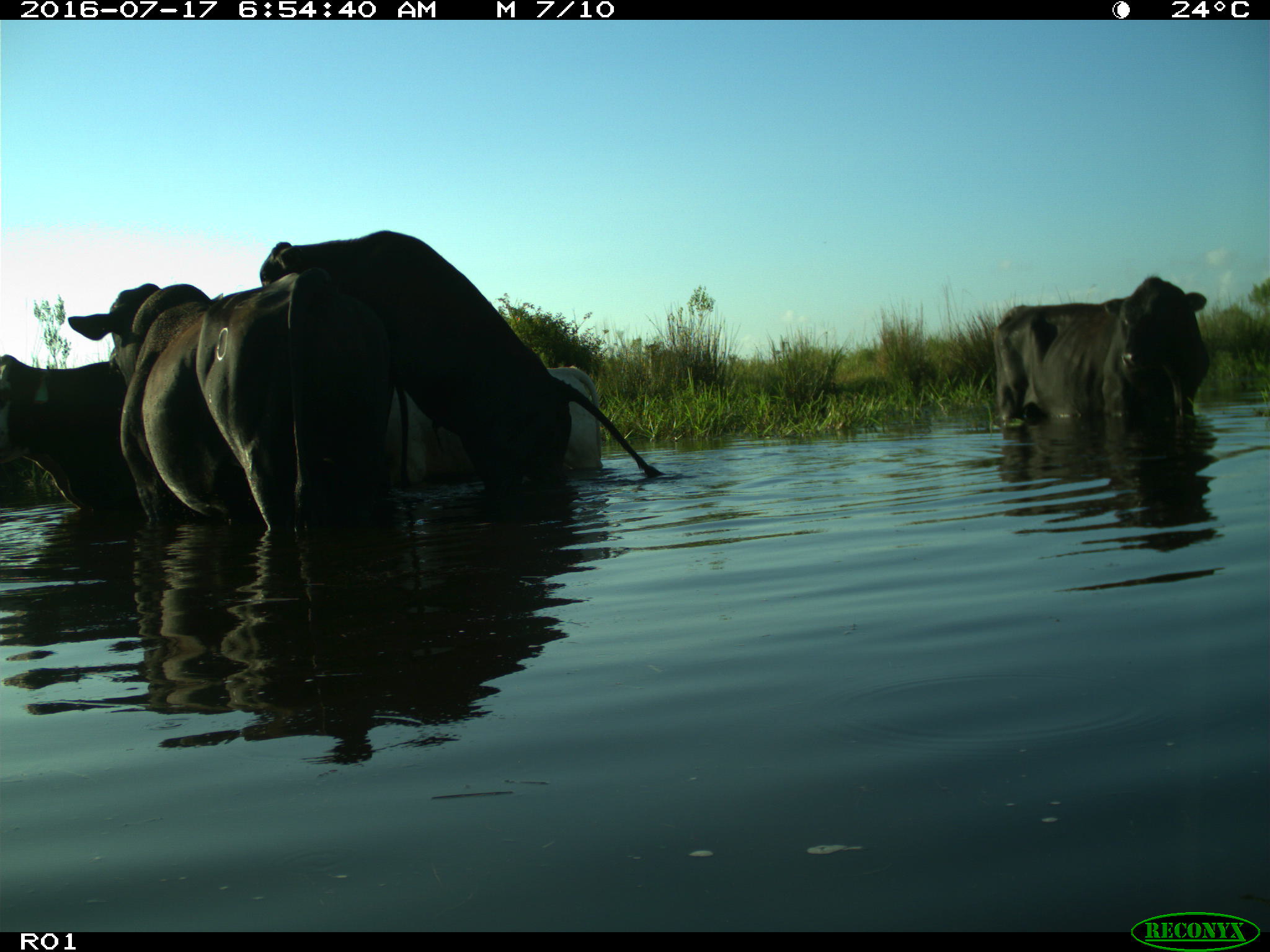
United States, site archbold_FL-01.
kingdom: Animalia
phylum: Chordata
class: Mammalia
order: Artiodactyla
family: Bovidae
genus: Bos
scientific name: Bos taurus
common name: domestic cow